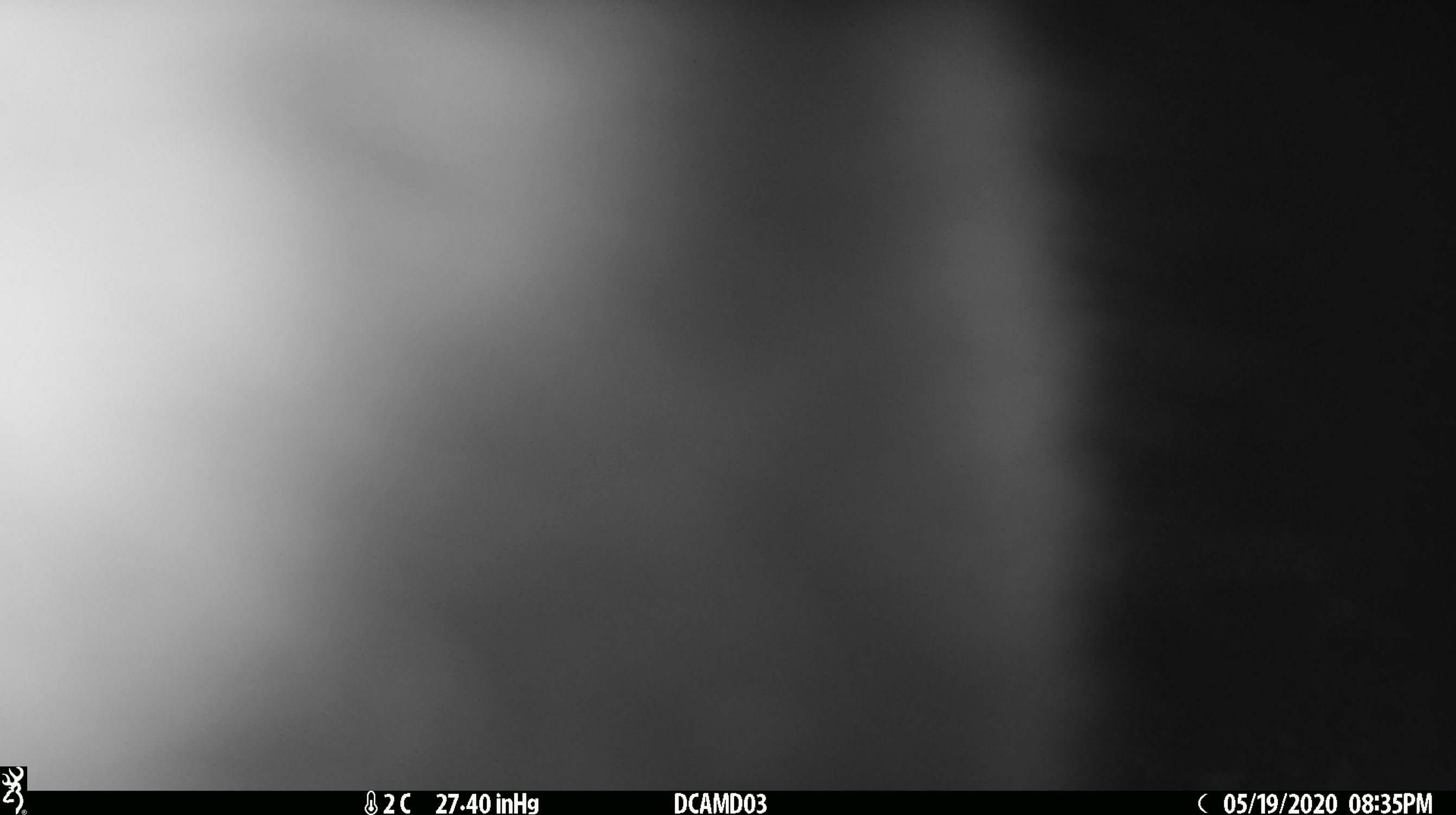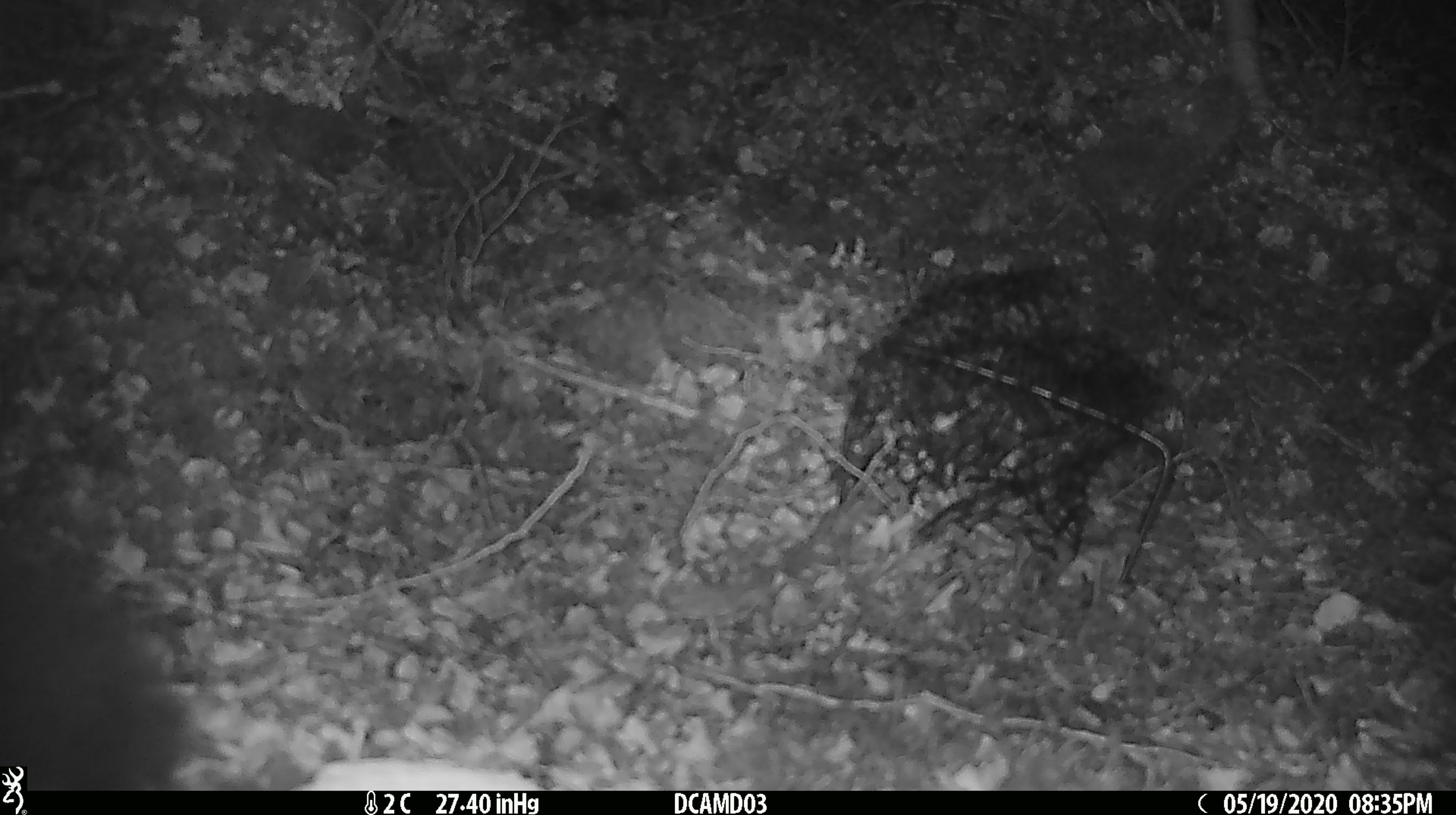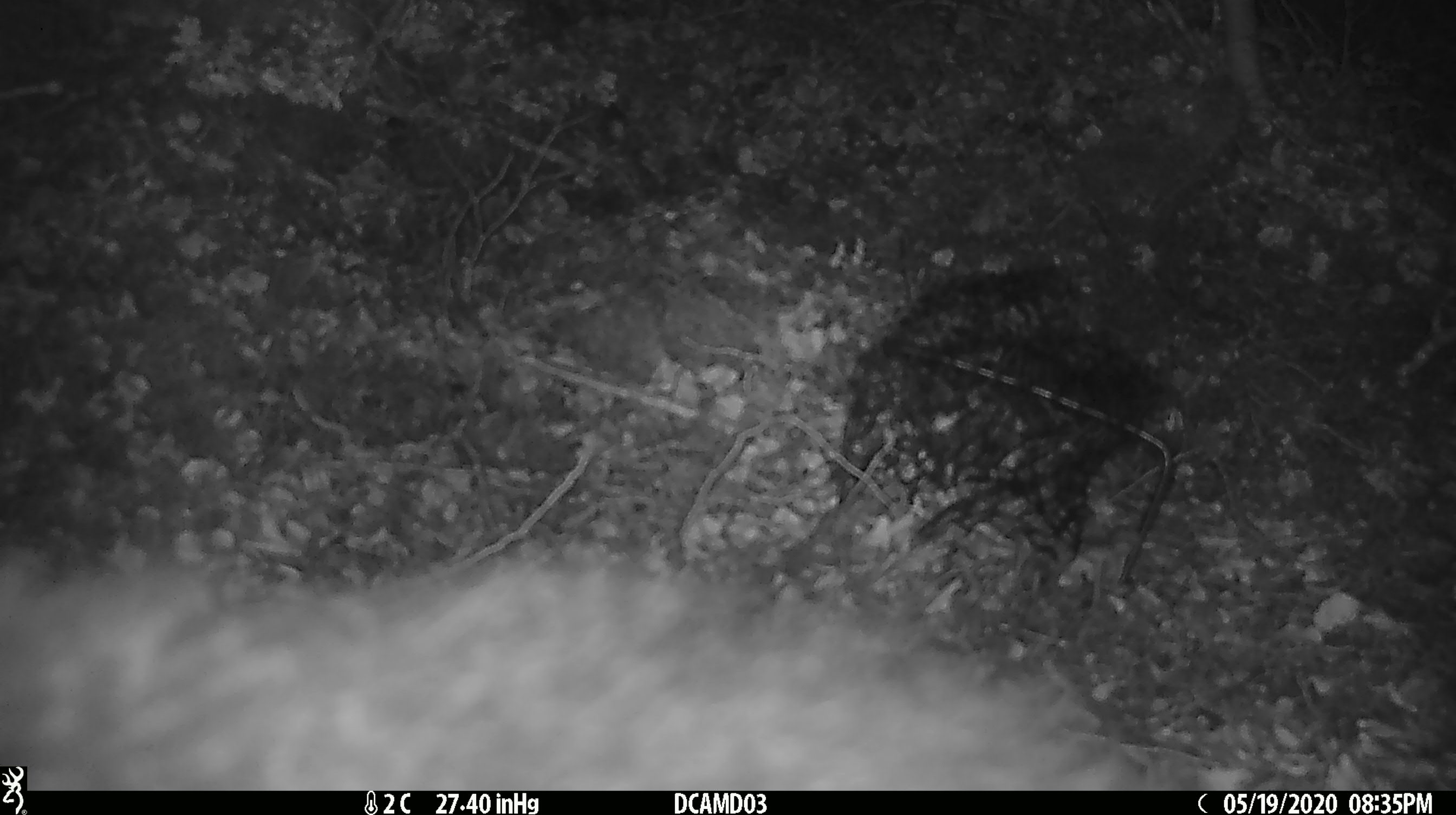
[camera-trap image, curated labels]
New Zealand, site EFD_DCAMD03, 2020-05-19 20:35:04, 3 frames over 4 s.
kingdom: Animalia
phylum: Chordata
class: Mammalia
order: Diprotodontia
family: Phalangeridae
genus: Trichosurus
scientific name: Trichosurus vulpecula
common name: common brushtail possum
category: possum